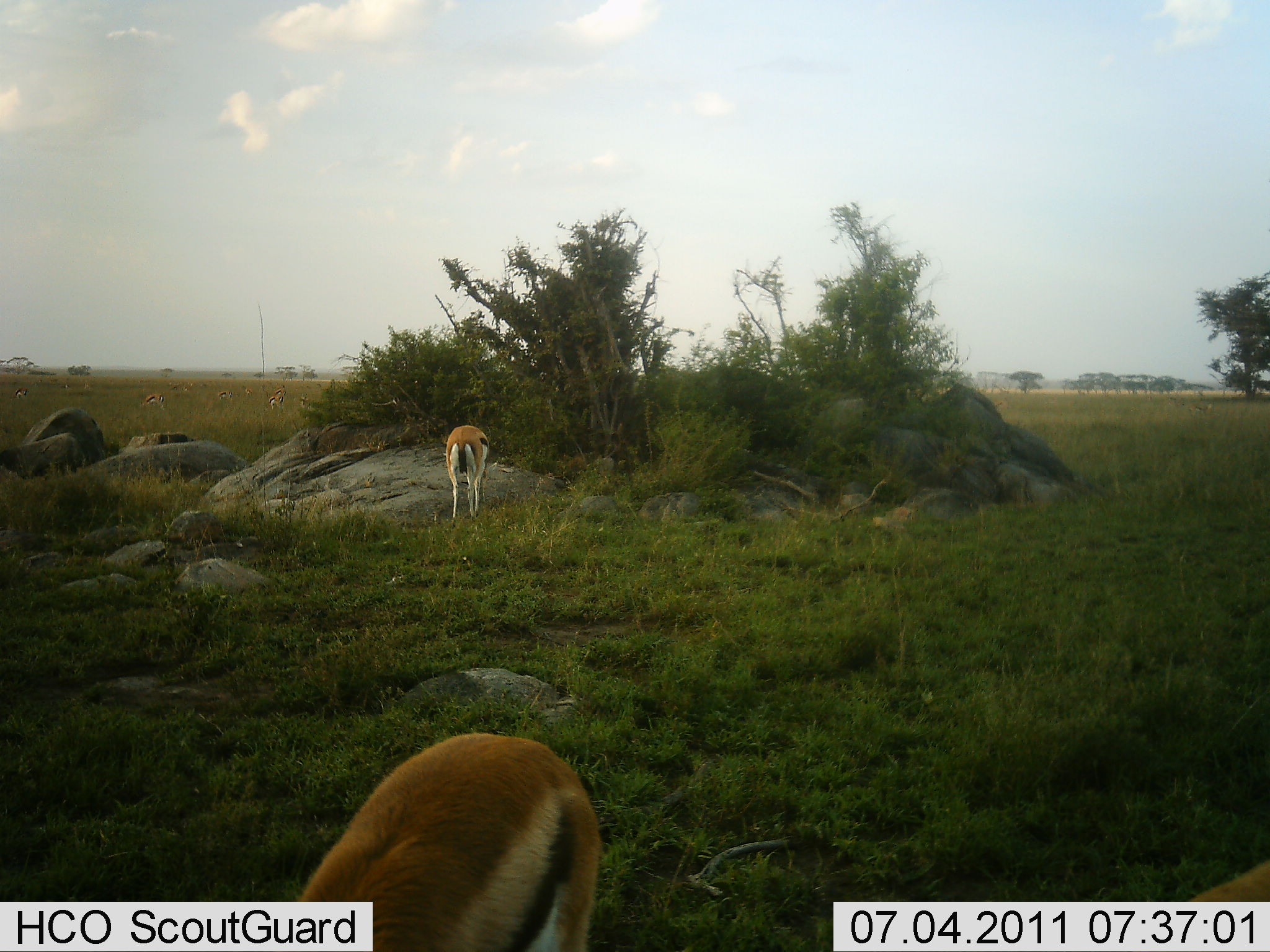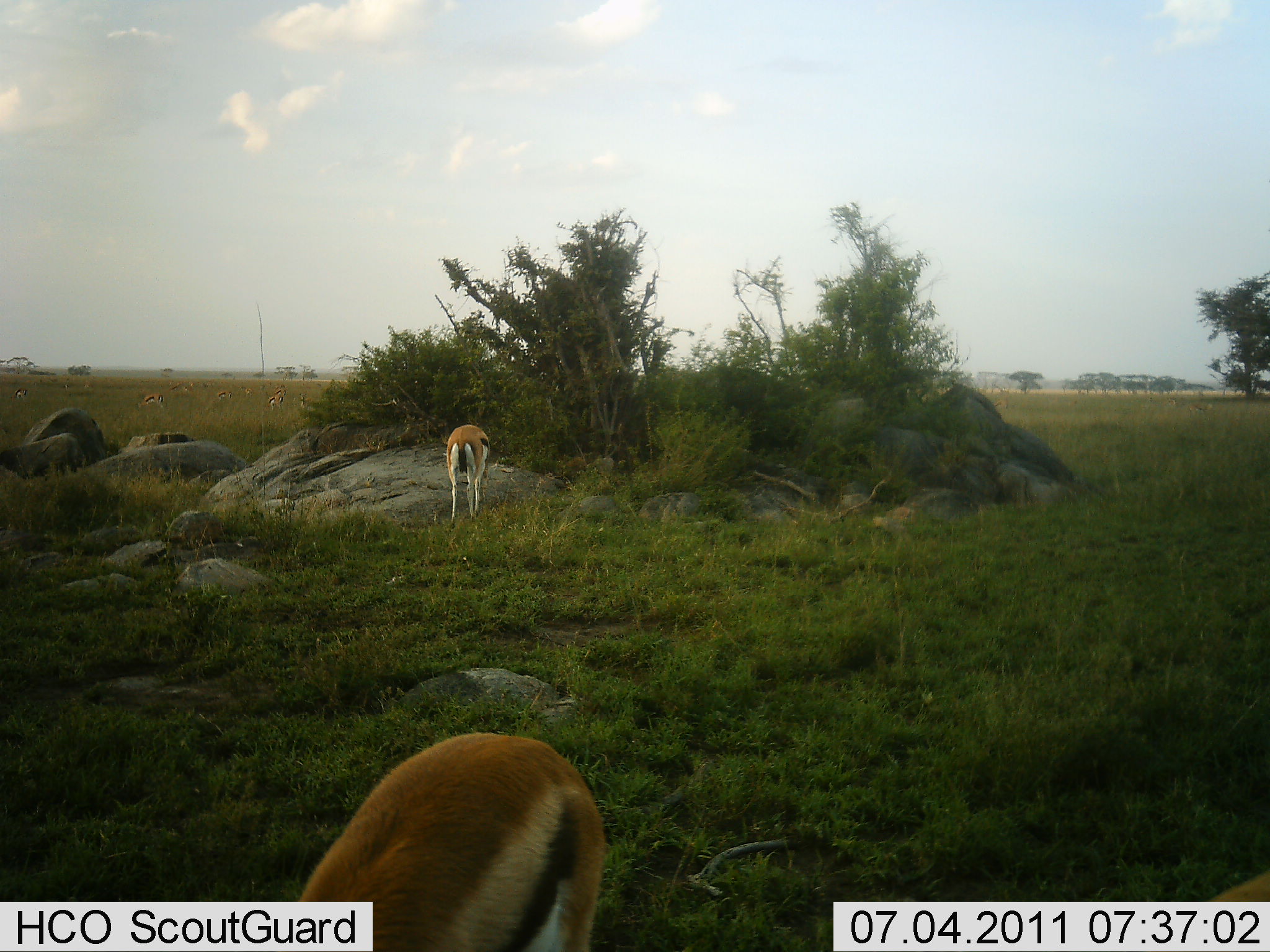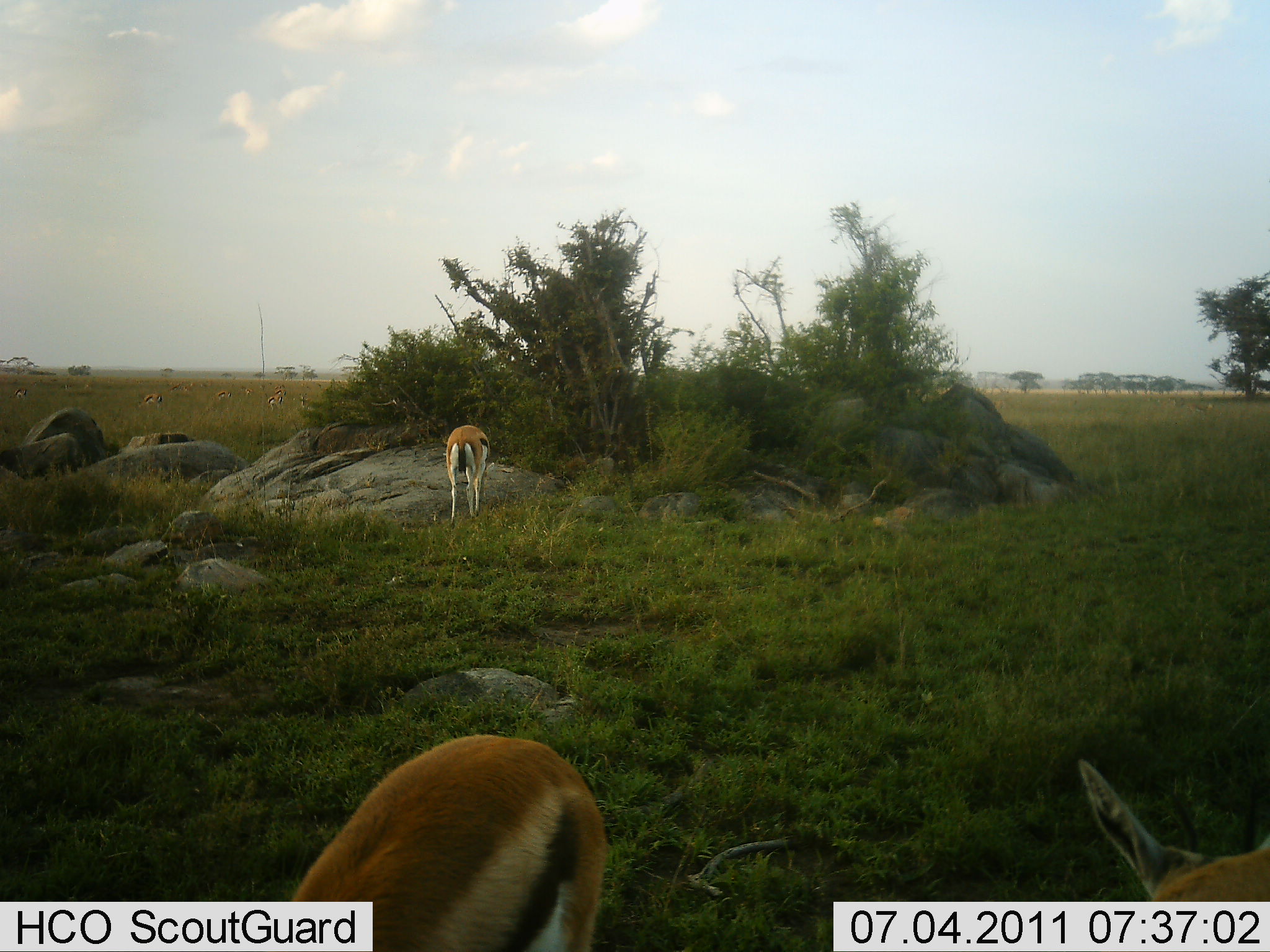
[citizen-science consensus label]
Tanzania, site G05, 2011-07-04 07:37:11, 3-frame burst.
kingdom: Animalia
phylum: Chordata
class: Mammalia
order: Artiodactyla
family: Bovidae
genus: Eudorcas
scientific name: Eudorcas thomsonii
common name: thomson's gazelle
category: gazellethomsons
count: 3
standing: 33%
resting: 0%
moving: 8%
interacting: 0%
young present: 0%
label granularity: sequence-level